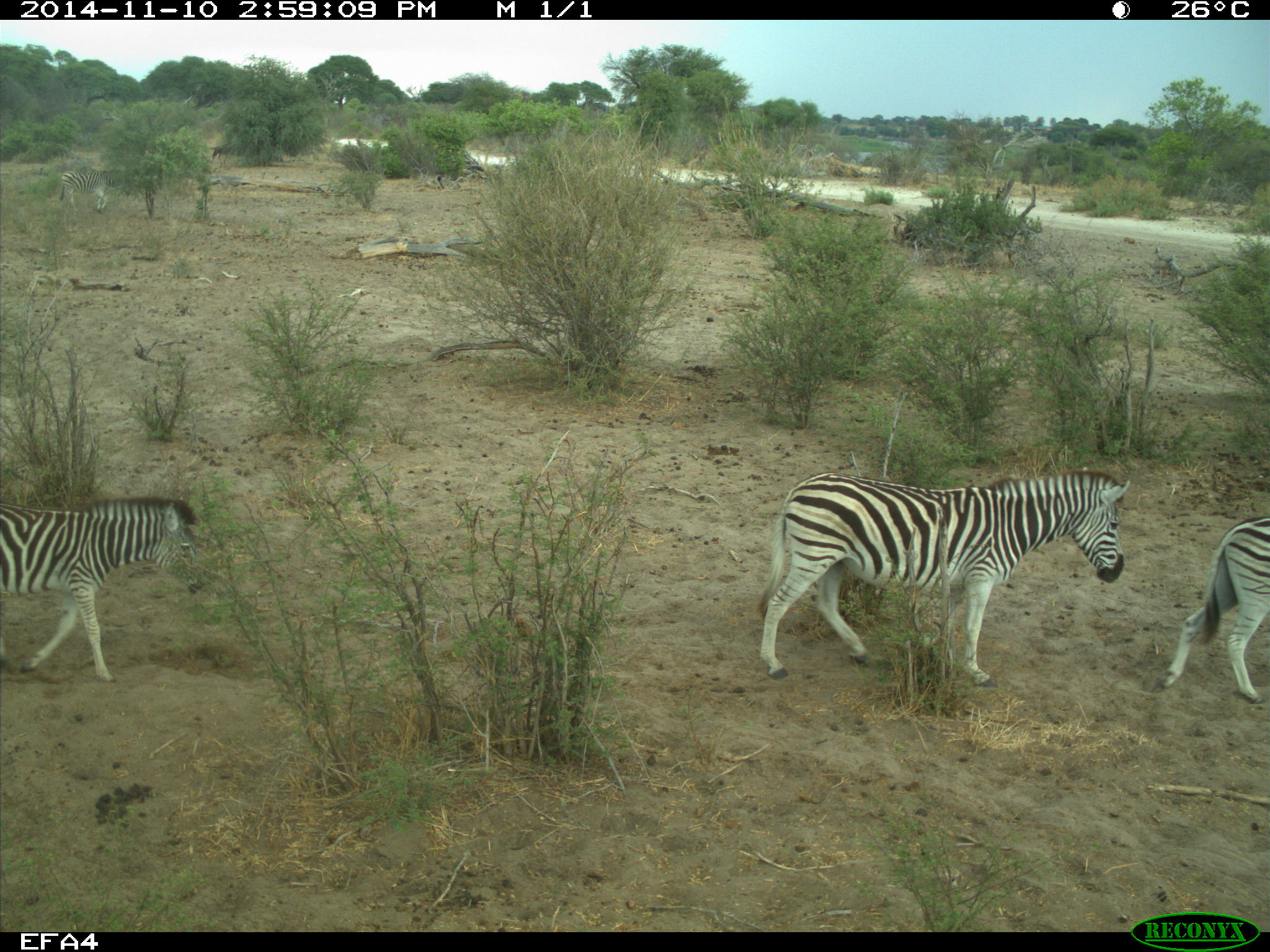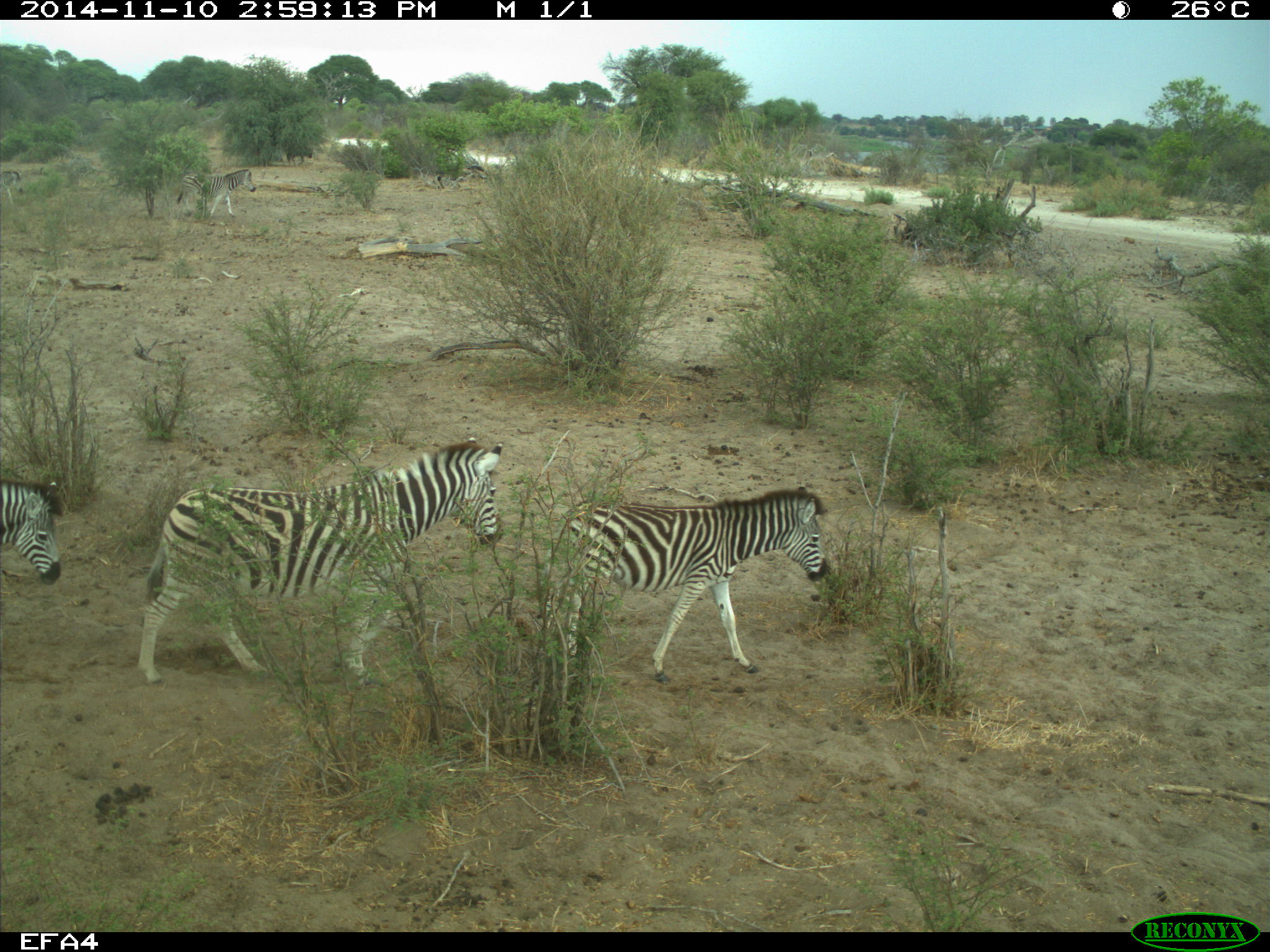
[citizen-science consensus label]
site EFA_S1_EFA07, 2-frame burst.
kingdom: Animalia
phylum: Chordata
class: Mammalia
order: Artiodactyla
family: Bovidae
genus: Connochaetes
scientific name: Connochaetes taurinus taurinus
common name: blue wildebeest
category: wildebeestblue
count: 1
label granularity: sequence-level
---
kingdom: Animalia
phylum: Chordata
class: Mammalia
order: Perissodactyla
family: Equidae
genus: Equus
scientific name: Equus quagga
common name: plains zebra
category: zebraplains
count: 5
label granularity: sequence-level